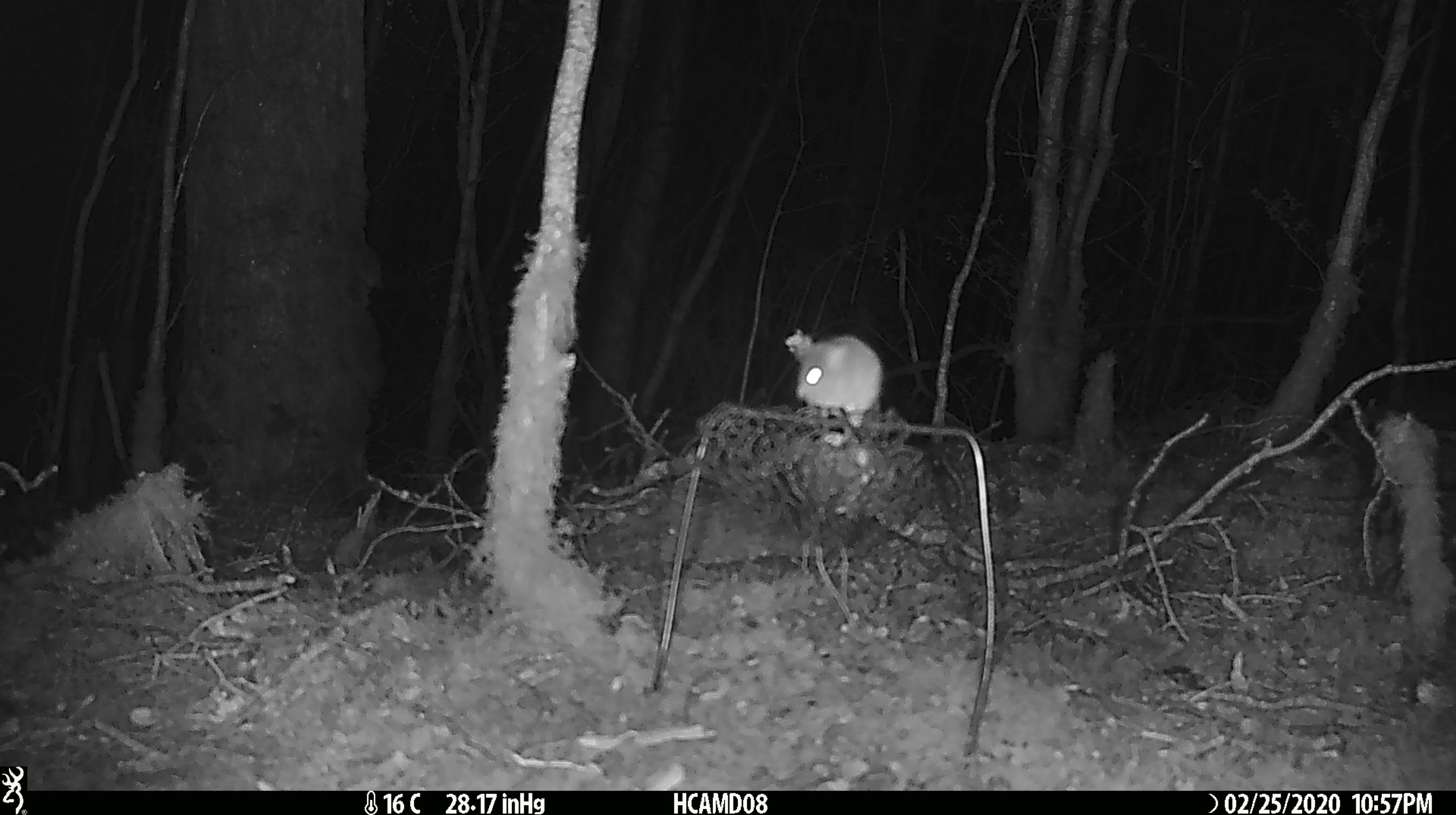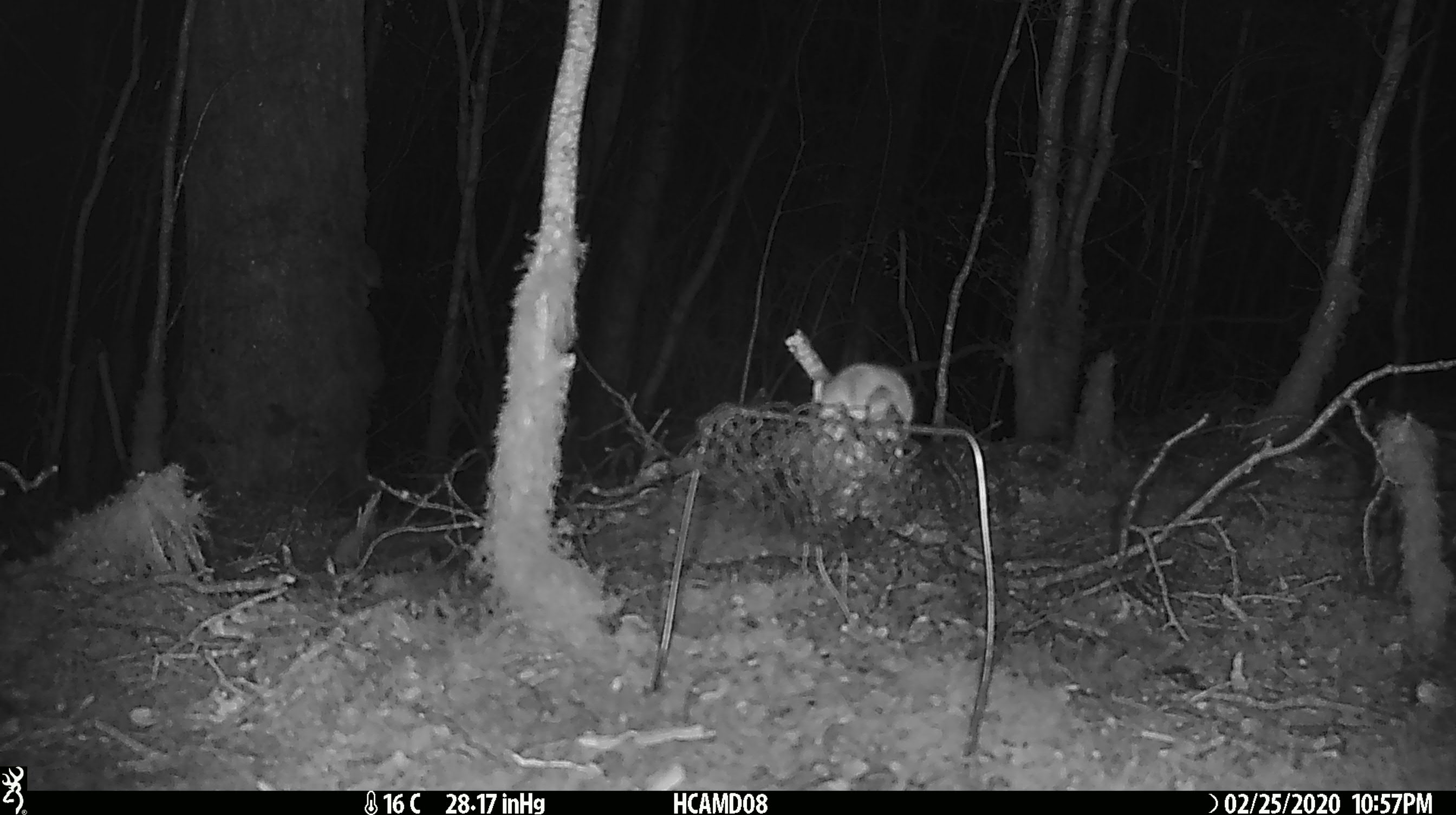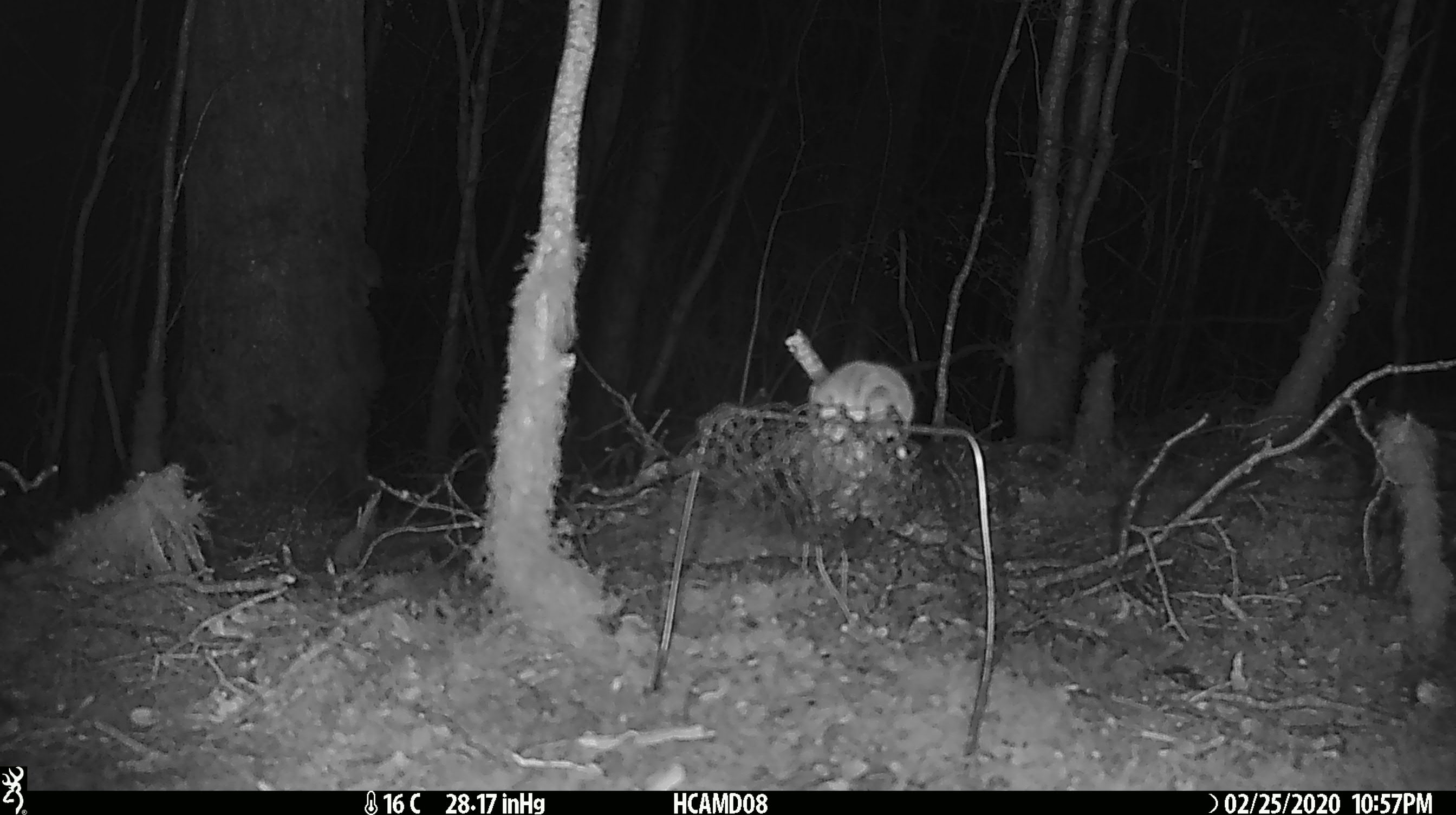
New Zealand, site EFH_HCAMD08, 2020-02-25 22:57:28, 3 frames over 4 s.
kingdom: Animalia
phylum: Chordata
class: Mammalia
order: Rodentia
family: Muridae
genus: Mus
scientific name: Mus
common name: mouse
Mouse (Mus).